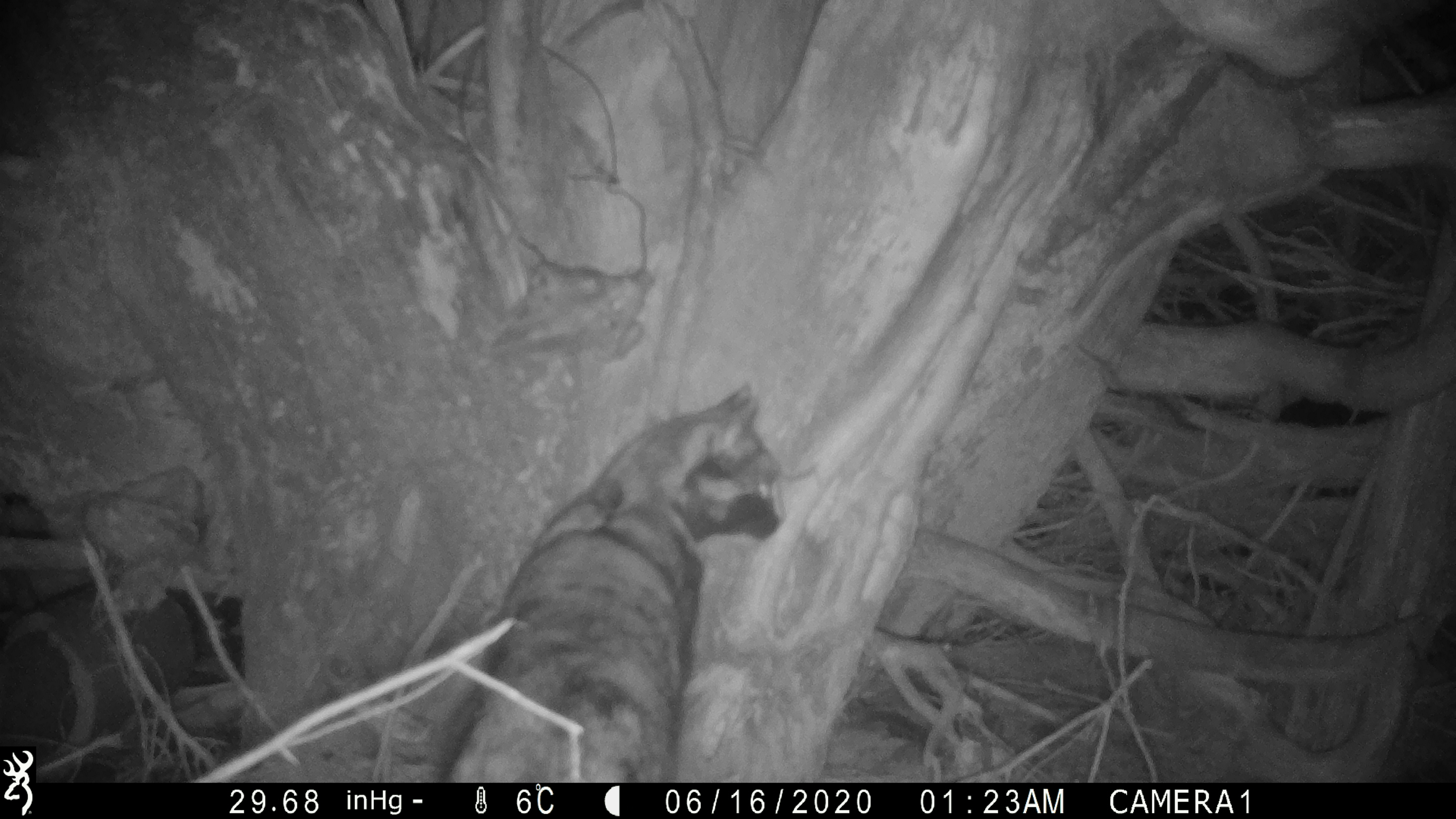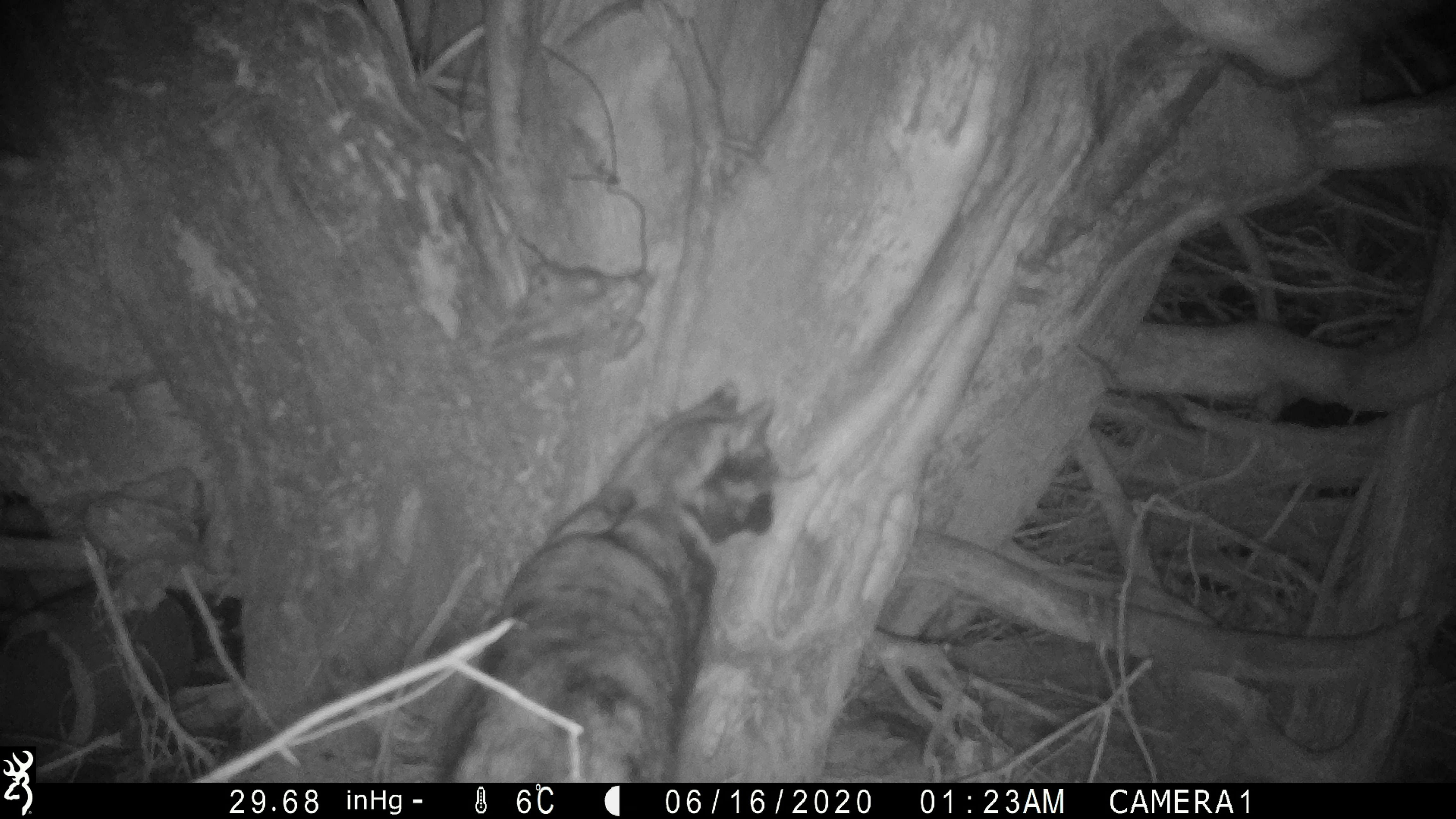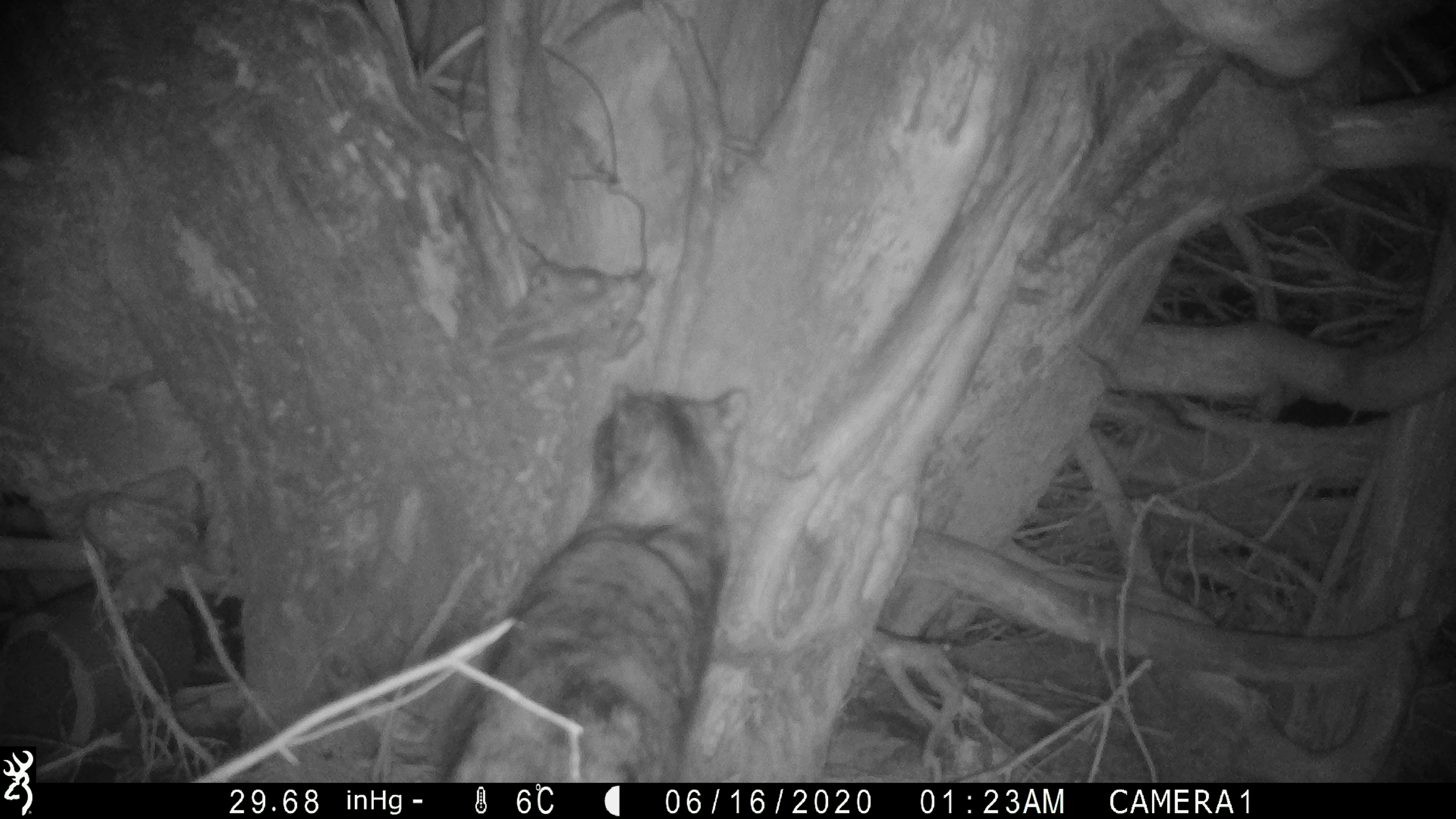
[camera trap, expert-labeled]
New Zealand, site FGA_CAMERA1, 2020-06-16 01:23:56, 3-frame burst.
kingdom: Animalia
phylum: Chordata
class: Mammalia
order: Carnivora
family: Felidae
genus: Felis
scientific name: Felis catus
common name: domestic cat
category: cat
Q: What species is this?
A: Cat (domestic cat) (Felis catus).